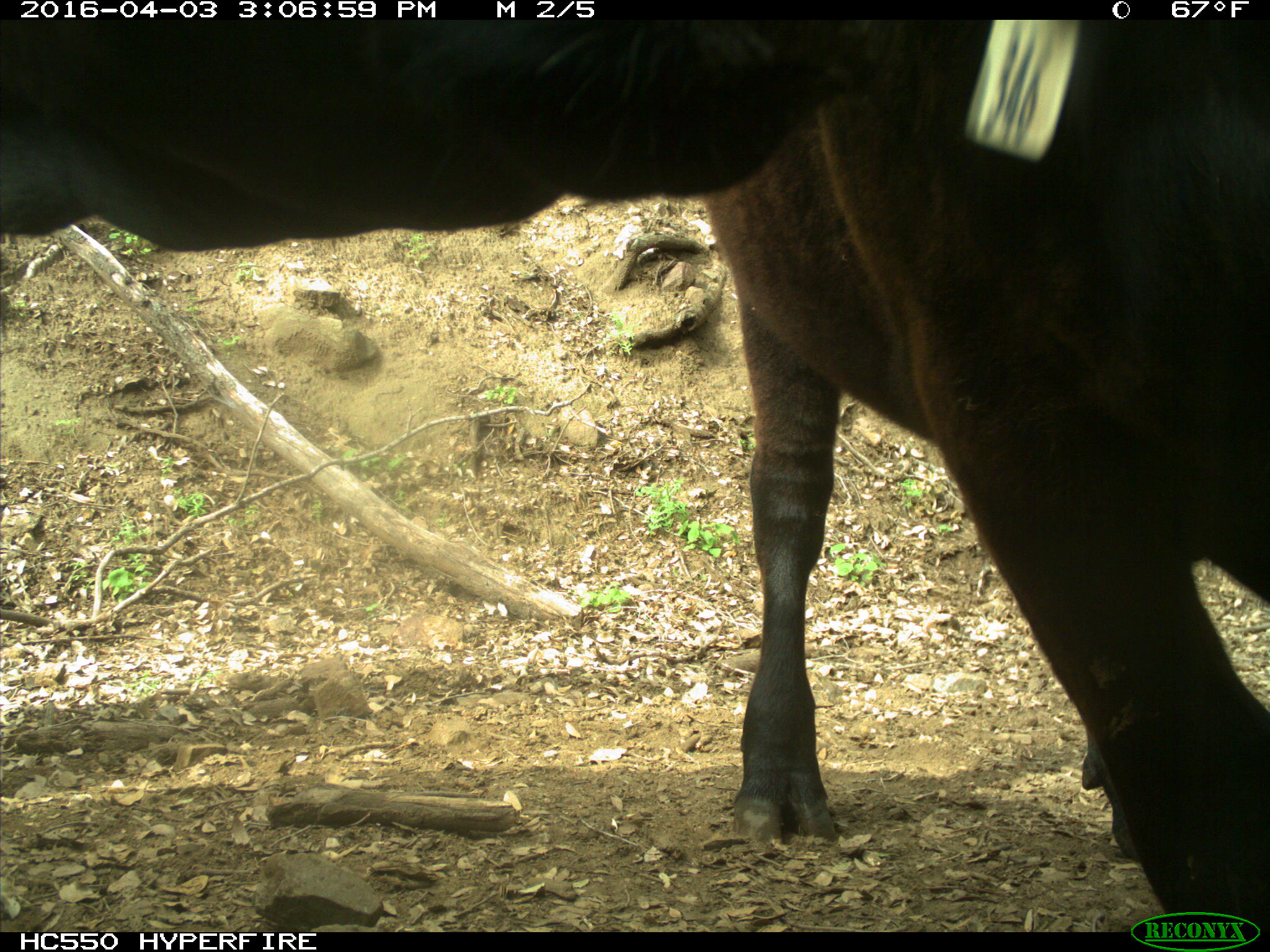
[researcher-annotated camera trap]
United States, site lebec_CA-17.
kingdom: Animalia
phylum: Chordata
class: Mammalia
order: Artiodactyla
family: Bovidae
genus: Bos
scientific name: Bos taurus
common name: domestic cow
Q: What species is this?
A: Bos taurus (domestic cow).